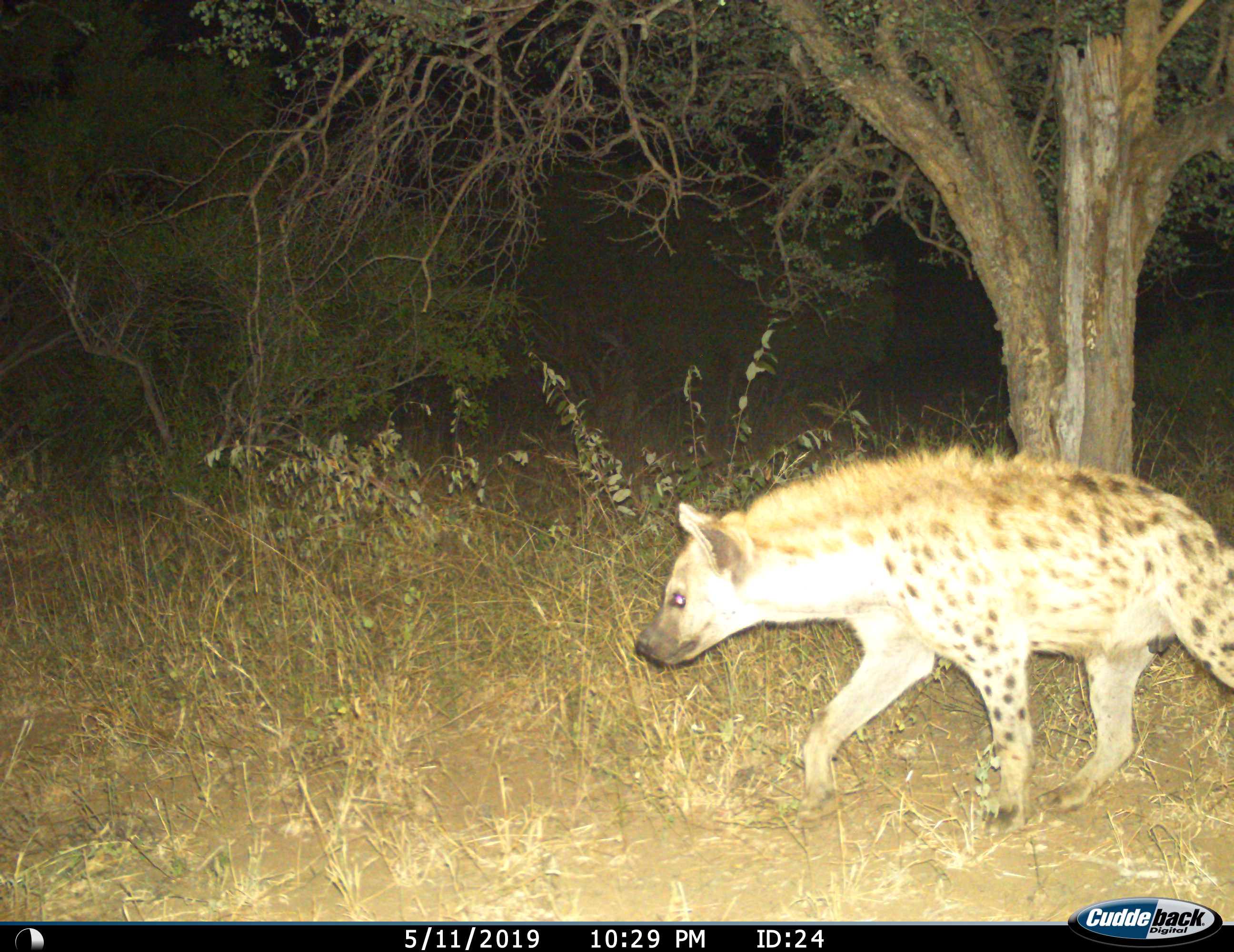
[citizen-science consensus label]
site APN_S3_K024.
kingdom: Animalia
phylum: Chordata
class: Mammalia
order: Carnivora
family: Hyaenidae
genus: Crocuta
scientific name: Crocuta crocuta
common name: spotted hyena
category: hyenaspotted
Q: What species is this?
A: Hyenaspotted (spotted hyena) (Crocuta crocuta).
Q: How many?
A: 1.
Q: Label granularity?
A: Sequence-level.